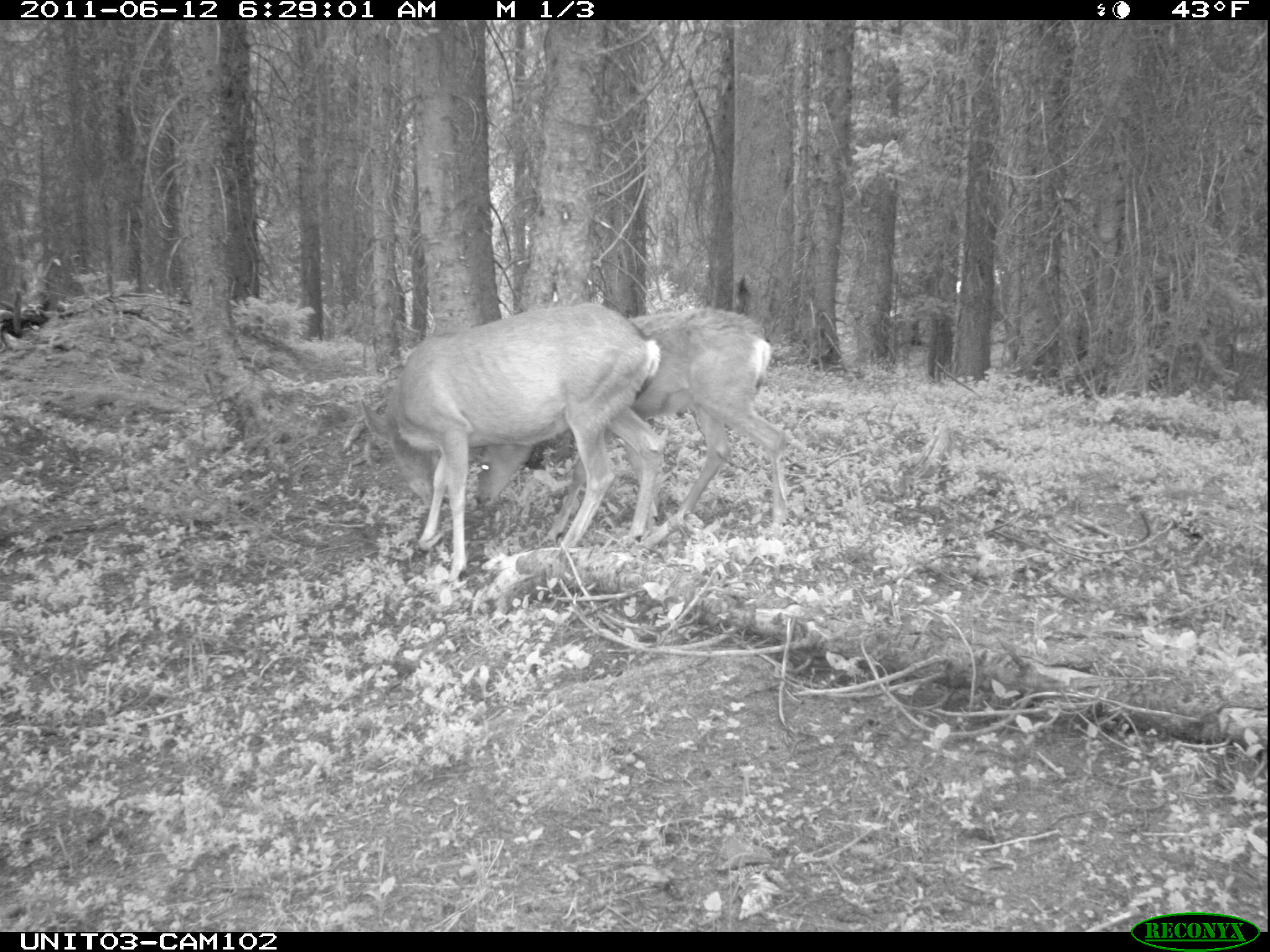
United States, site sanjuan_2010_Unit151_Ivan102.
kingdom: Animalia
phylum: Chordata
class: Mammalia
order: Artiodactyla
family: Cervidae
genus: Odocoileus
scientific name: Odocoileus hemionus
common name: mule deer